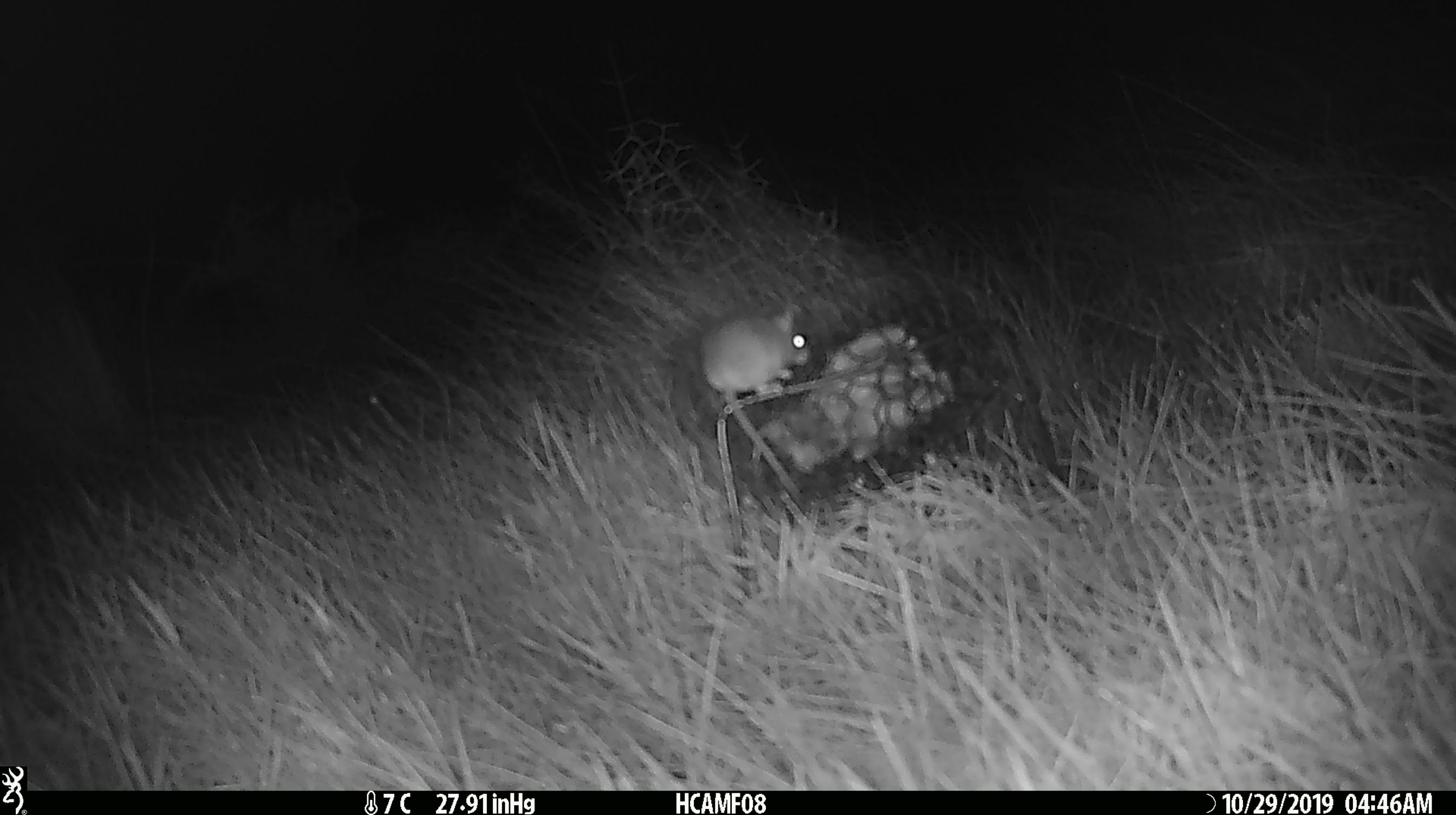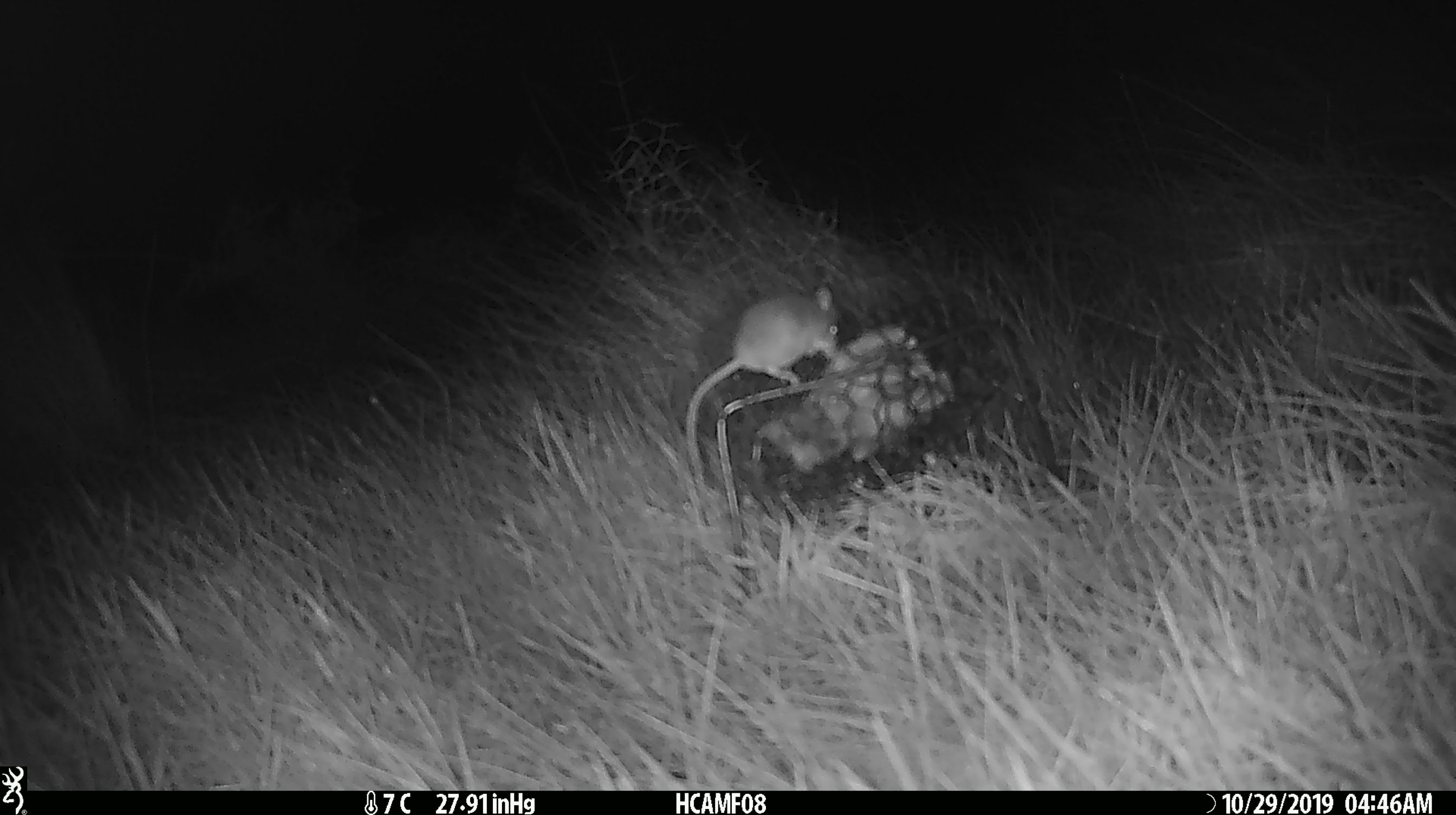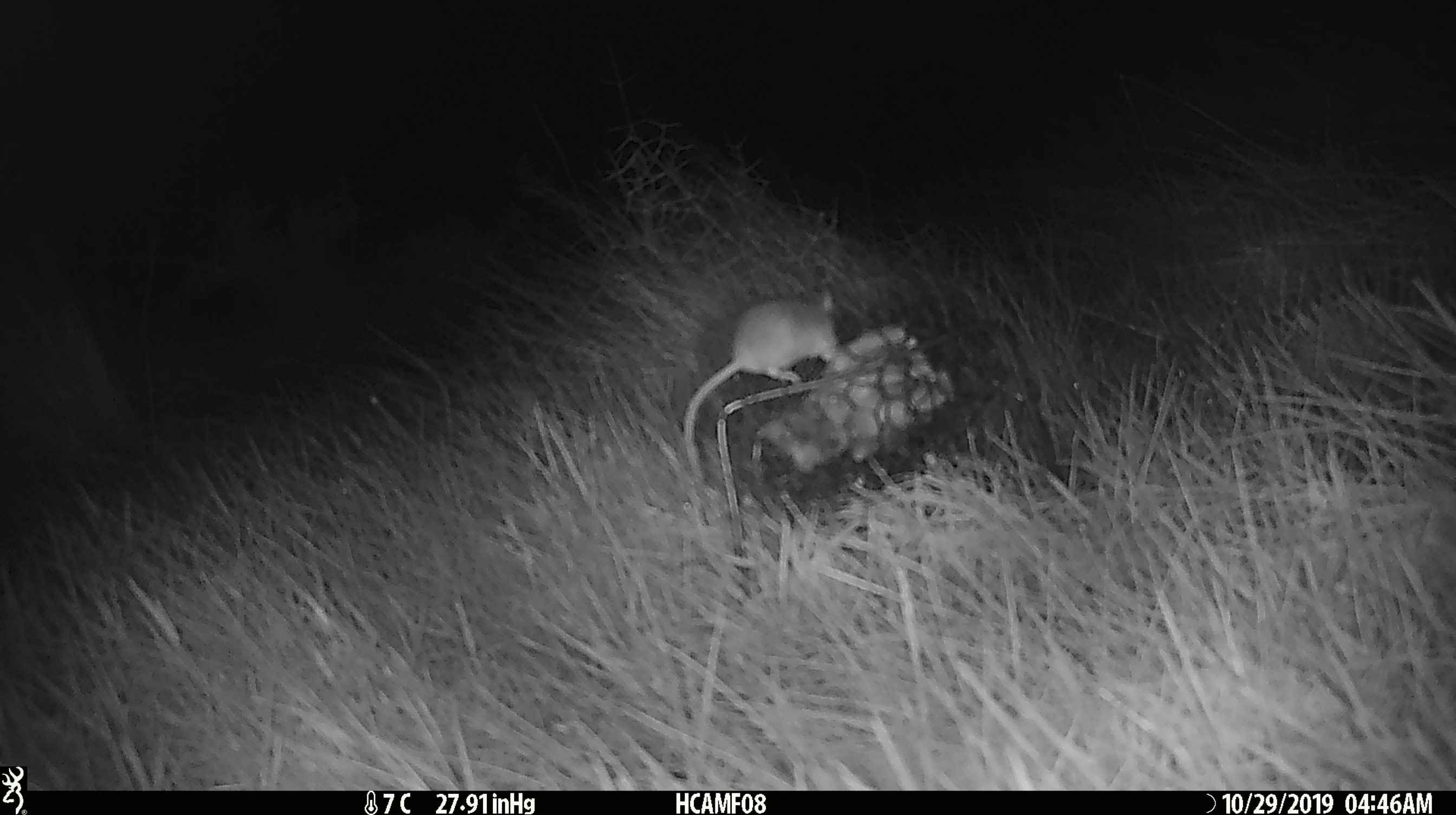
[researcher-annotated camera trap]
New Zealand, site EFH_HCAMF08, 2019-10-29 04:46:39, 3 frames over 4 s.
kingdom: Animalia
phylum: Chordata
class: Mammalia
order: Rodentia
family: Muridae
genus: Mus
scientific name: Mus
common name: mouse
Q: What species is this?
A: Mouse (Mus).